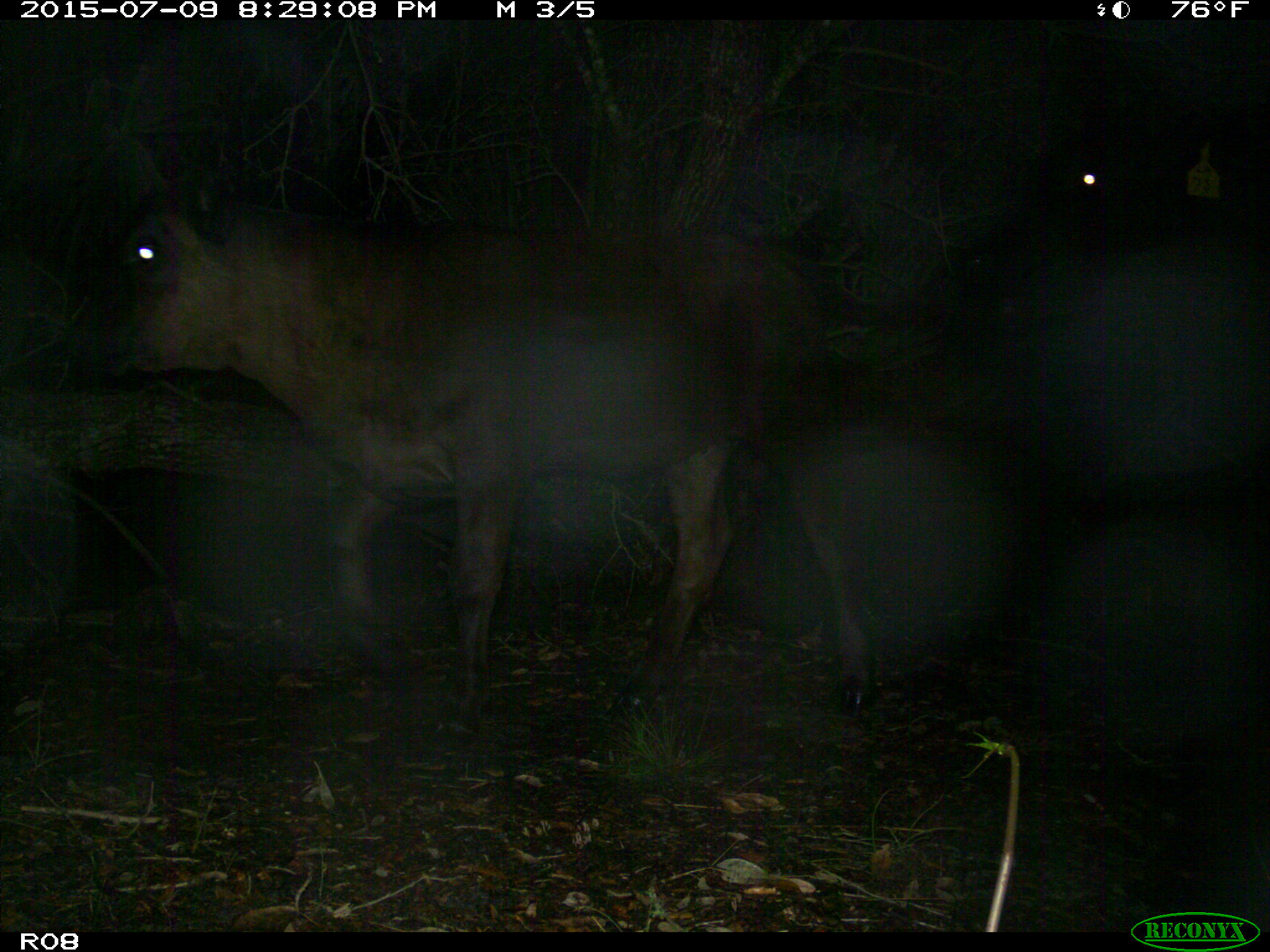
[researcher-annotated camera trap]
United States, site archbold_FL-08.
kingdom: Animalia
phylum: Chordata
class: Mammalia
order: Artiodactyla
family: Bovidae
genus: Bos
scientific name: Bos taurus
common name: domestic cow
Bos taurus (domestic cow).